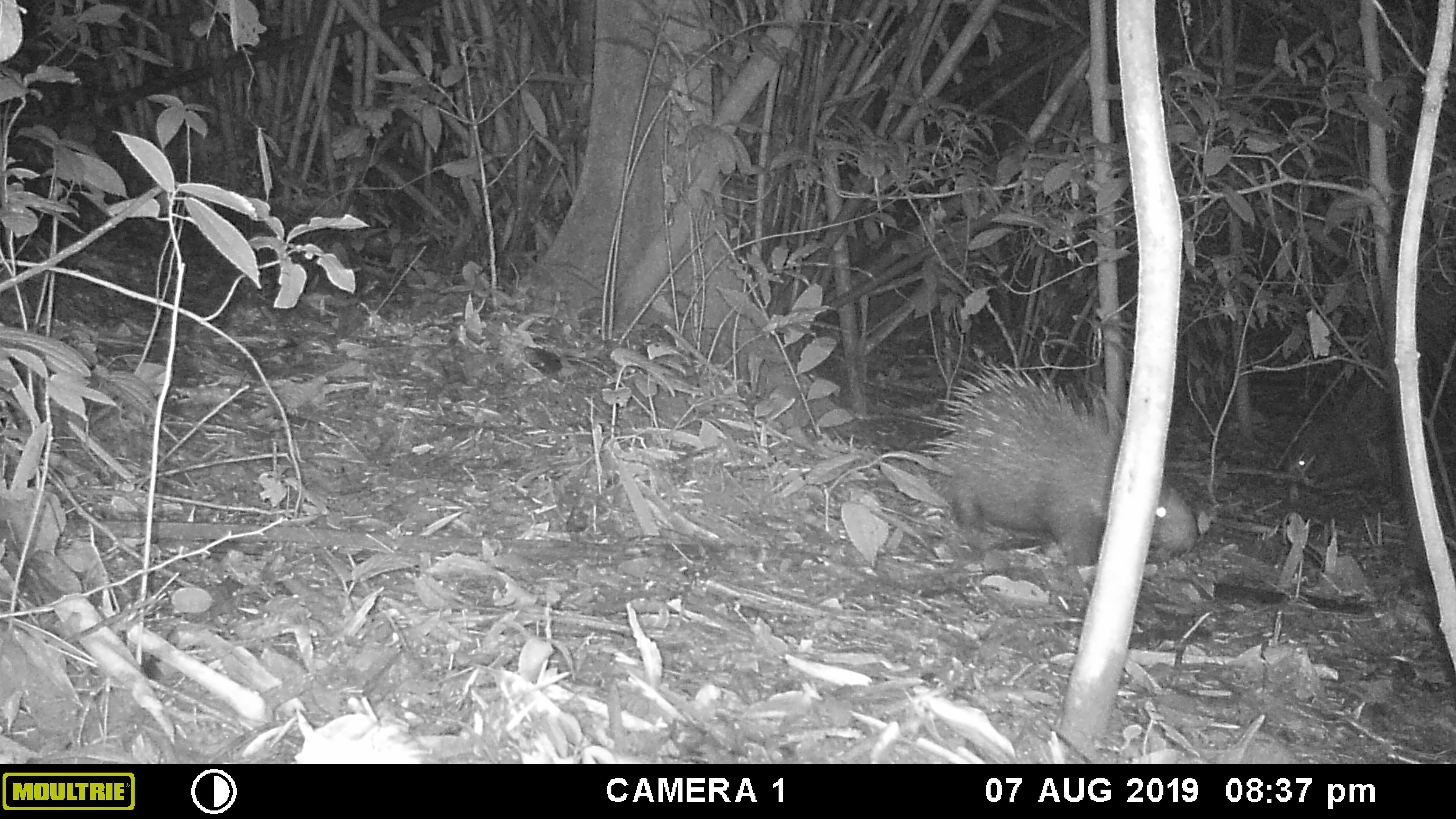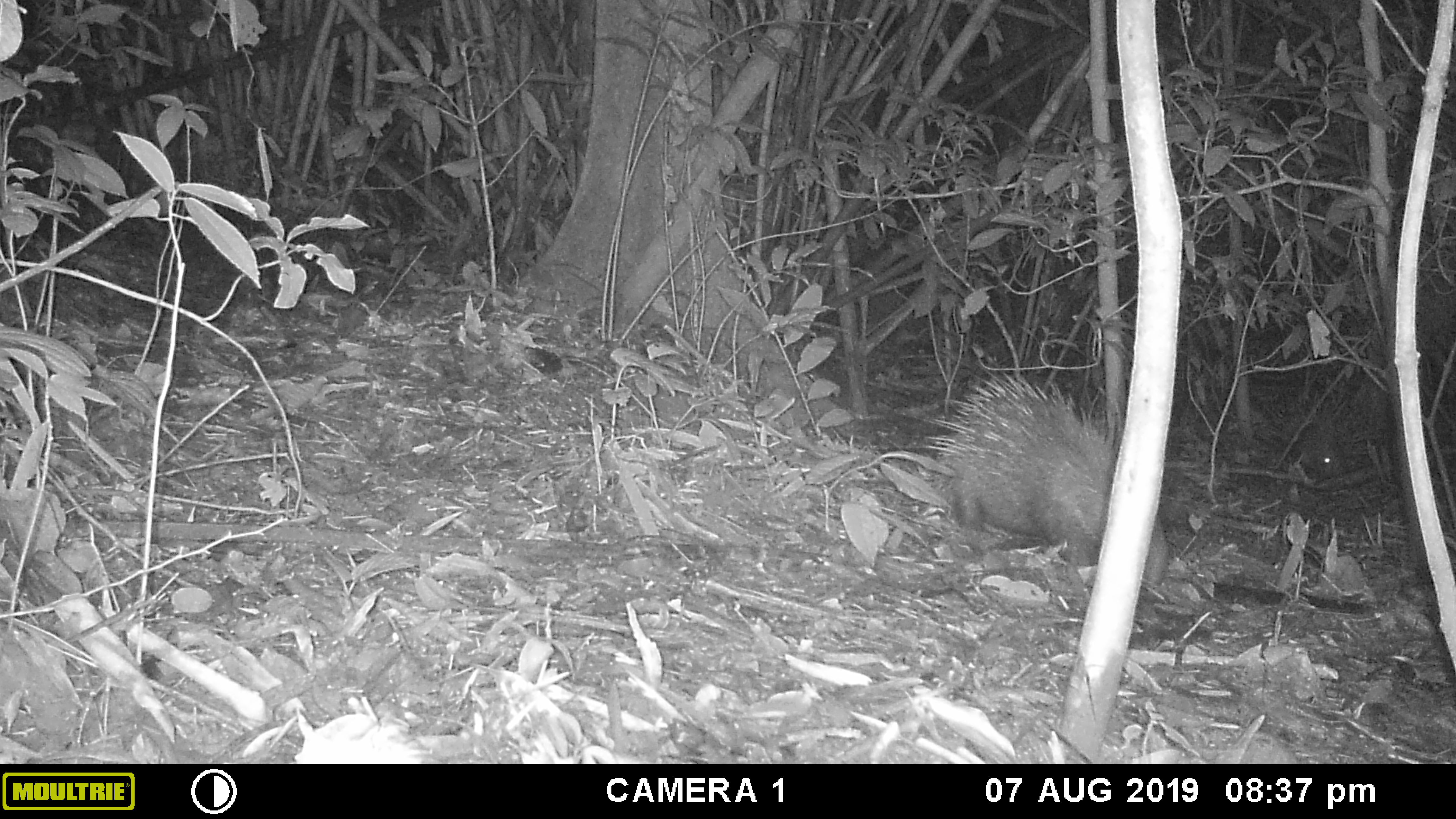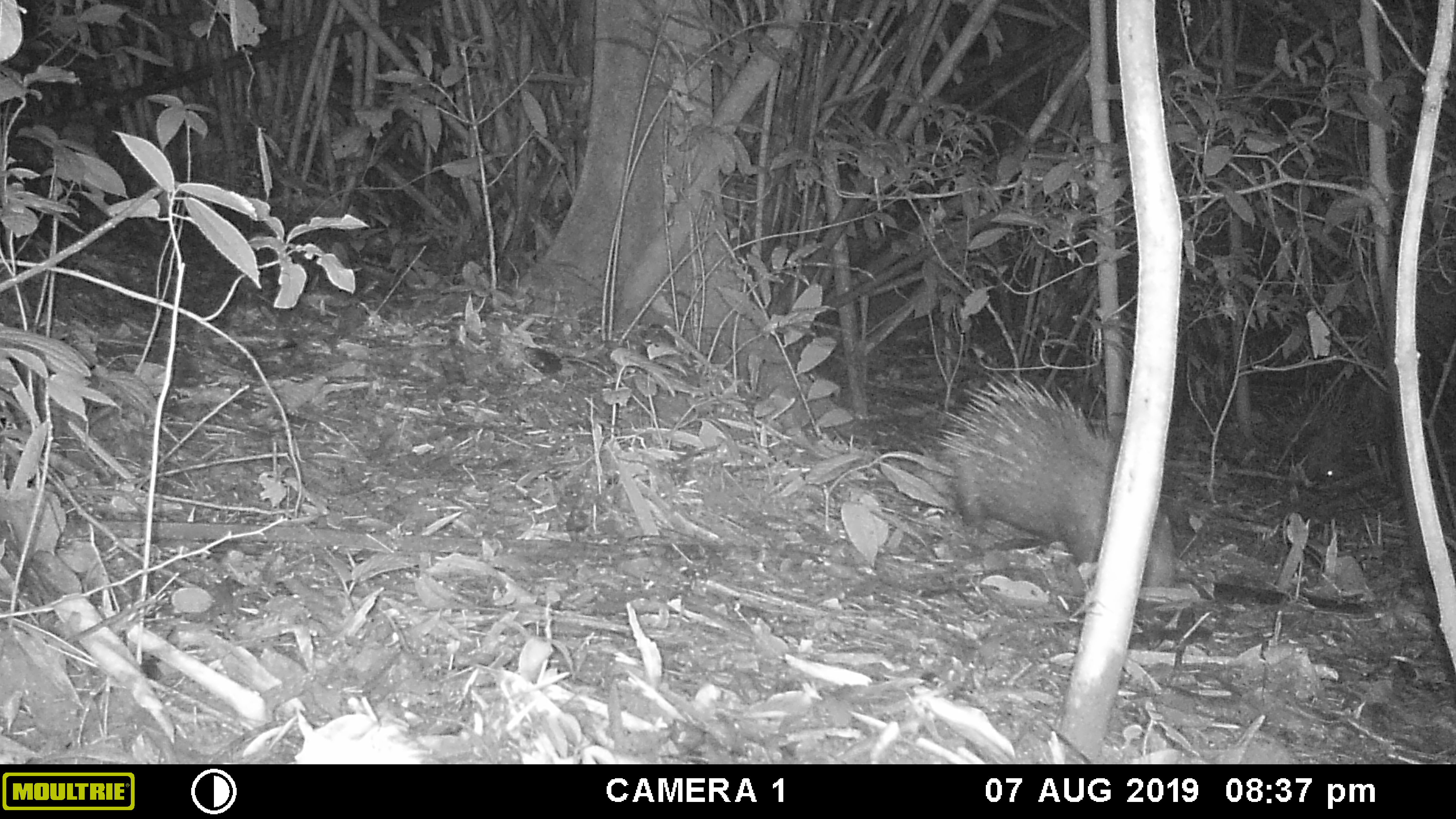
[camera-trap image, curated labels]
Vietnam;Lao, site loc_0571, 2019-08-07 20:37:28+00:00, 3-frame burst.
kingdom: Animalia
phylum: Chordata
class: Mammalia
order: Rodentia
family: Hystricidae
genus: Hystrix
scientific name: Hystrix brachyura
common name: malayan porcupine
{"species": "malayan porcupine (Hystrix brachyura)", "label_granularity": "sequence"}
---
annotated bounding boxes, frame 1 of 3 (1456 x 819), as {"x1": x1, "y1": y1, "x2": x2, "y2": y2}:
malayan porcupine: {"x1": 920, "y1": 362, "x2": 1197, "y2": 566}; {"x1": 1281, "y1": 378, "x2": 1388, "y2": 480}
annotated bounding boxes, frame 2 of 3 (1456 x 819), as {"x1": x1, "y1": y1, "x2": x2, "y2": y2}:
malayan porcupine: {"x1": 924, "y1": 372, "x2": 1169, "y2": 596}; {"x1": 1254, "y1": 385, "x2": 1371, "y2": 479}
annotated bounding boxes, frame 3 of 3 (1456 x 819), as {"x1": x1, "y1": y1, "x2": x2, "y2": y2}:
malayan porcupine: {"x1": 936, "y1": 372, "x2": 1175, "y2": 586}; {"x1": 1262, "y1": 371, "x2": 1383, "y2": 484}